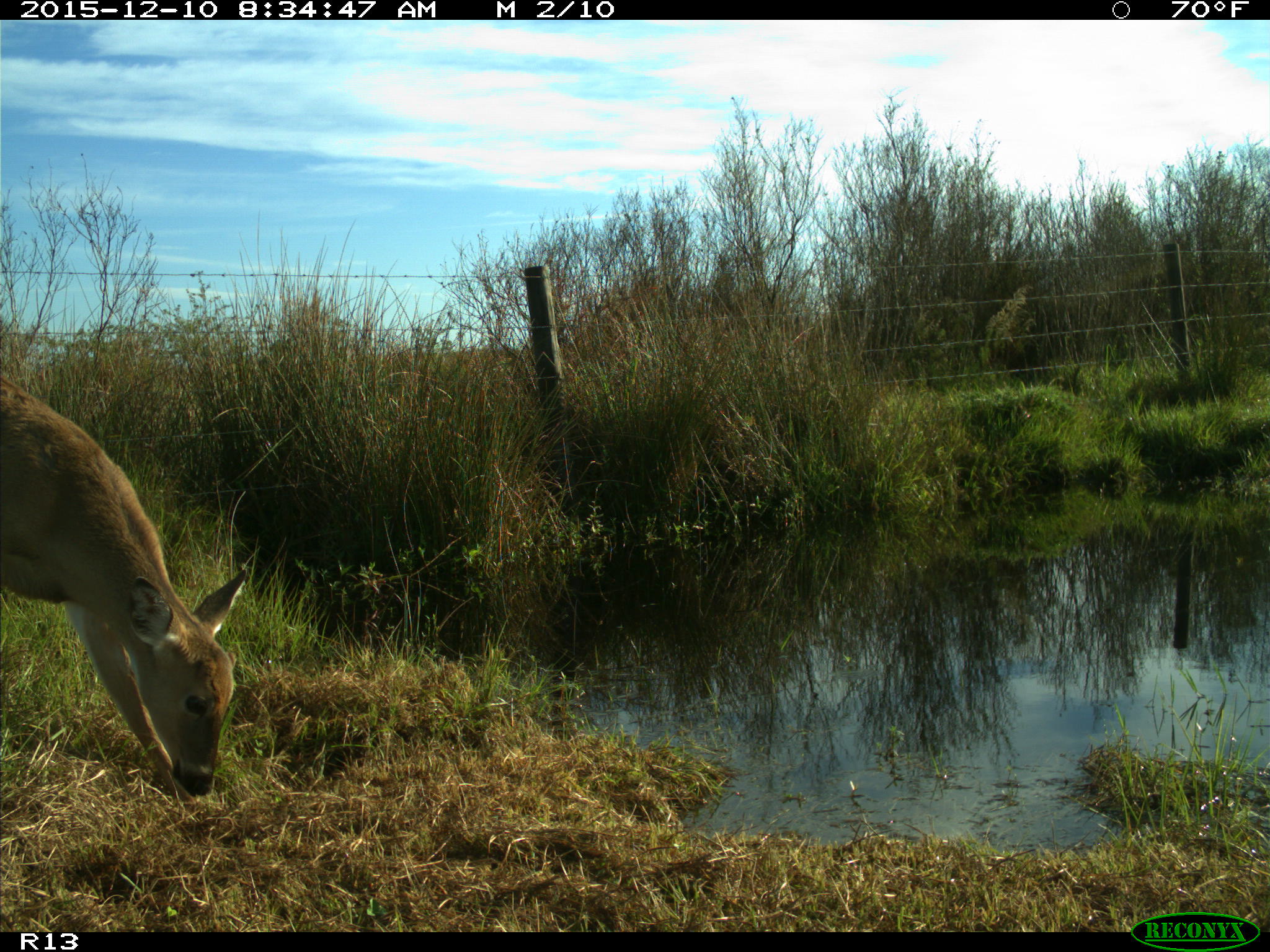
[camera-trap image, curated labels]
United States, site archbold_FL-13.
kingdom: Animalia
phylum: Chordata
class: Mammalia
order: Artiodactyla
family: Cervidae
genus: Odocoileus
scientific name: Odocoileus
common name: deer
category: unidentified deer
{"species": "unidentified deer (deer) (Odocoileus)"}